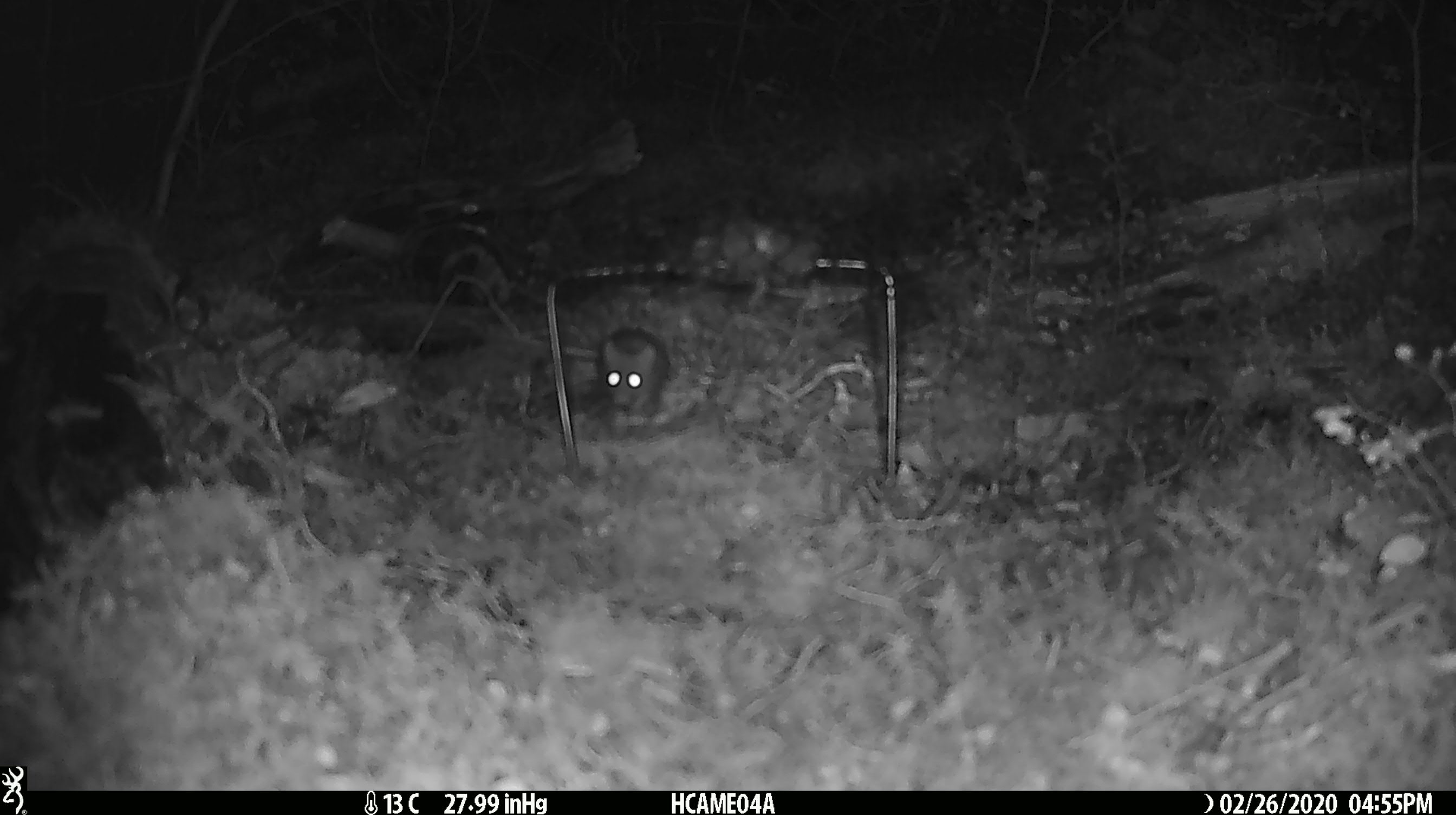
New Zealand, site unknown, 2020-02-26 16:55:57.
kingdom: Animalia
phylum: Chordata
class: Mammalia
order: Rodentia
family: Muridae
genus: Mus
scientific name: Mus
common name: mouse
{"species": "mouse (Mus)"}